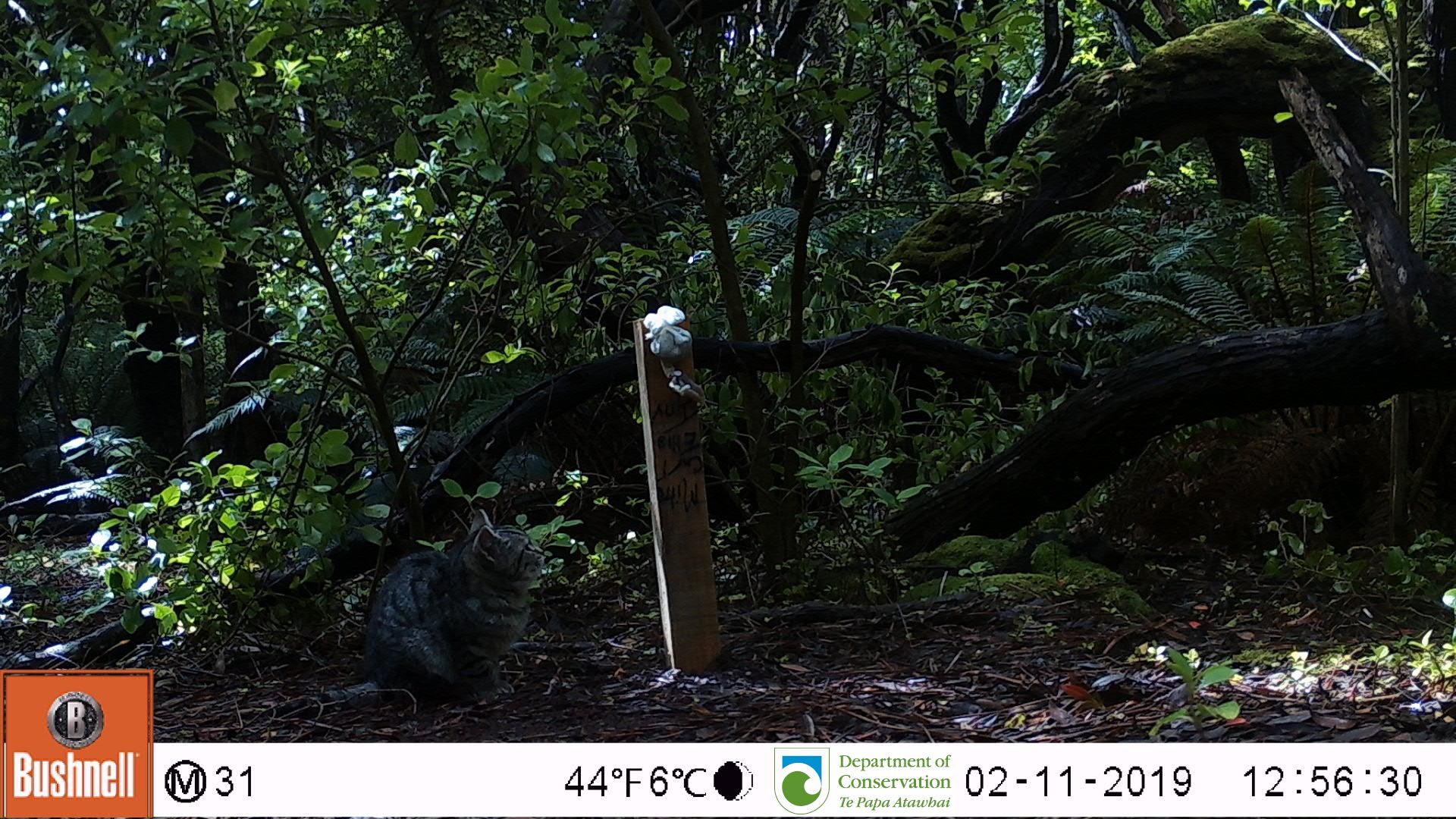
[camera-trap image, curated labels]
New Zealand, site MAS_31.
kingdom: Animalia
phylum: Chordata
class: Mammalia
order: Carnivora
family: Felidae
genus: Felis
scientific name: Felis catus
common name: domestic cat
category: cat